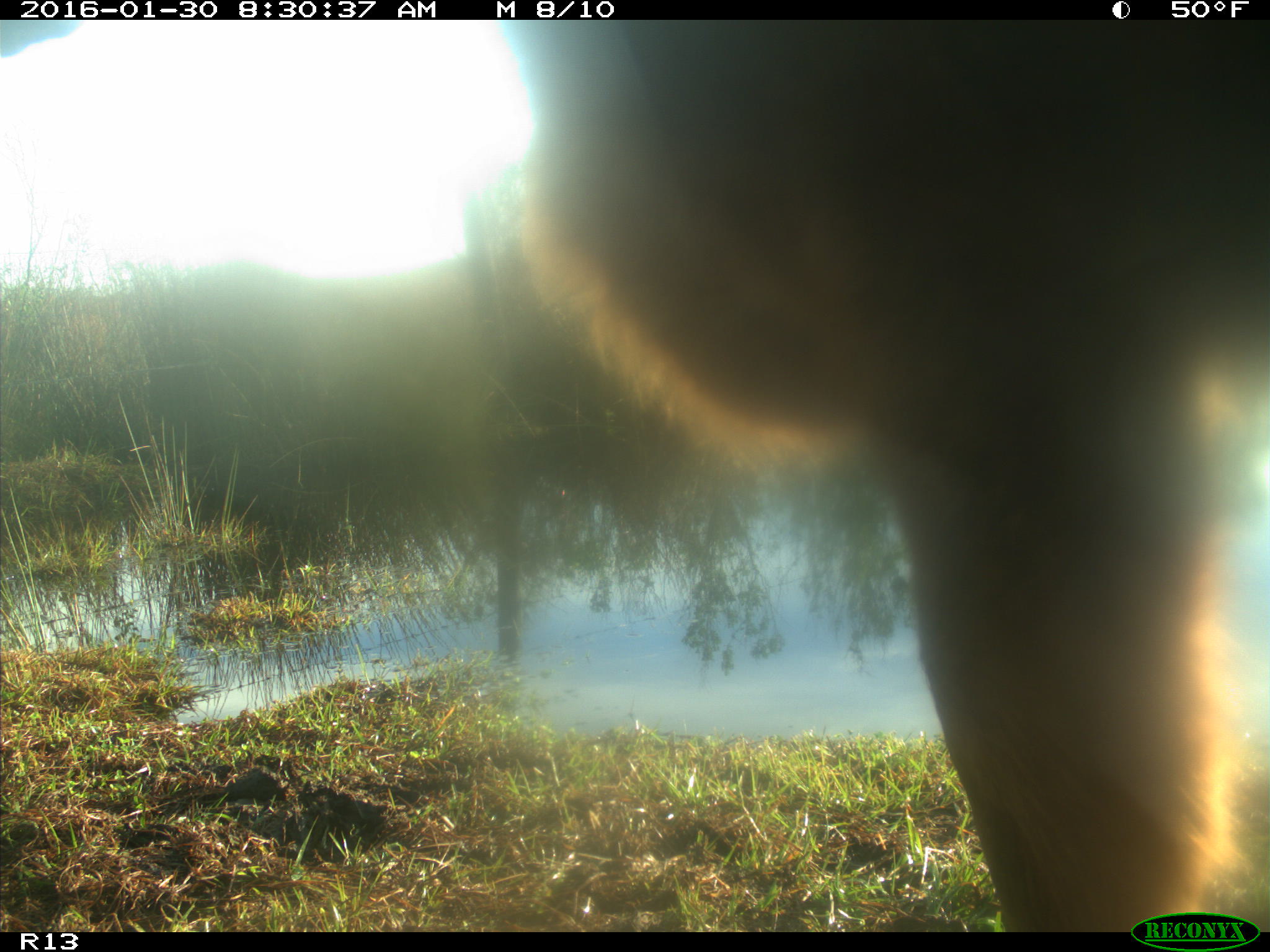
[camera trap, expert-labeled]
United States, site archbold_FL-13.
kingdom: Animalia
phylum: Chordata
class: Mammalia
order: Artiodactyla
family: Bovidae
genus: Bos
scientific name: Bos taurus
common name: domestic cow